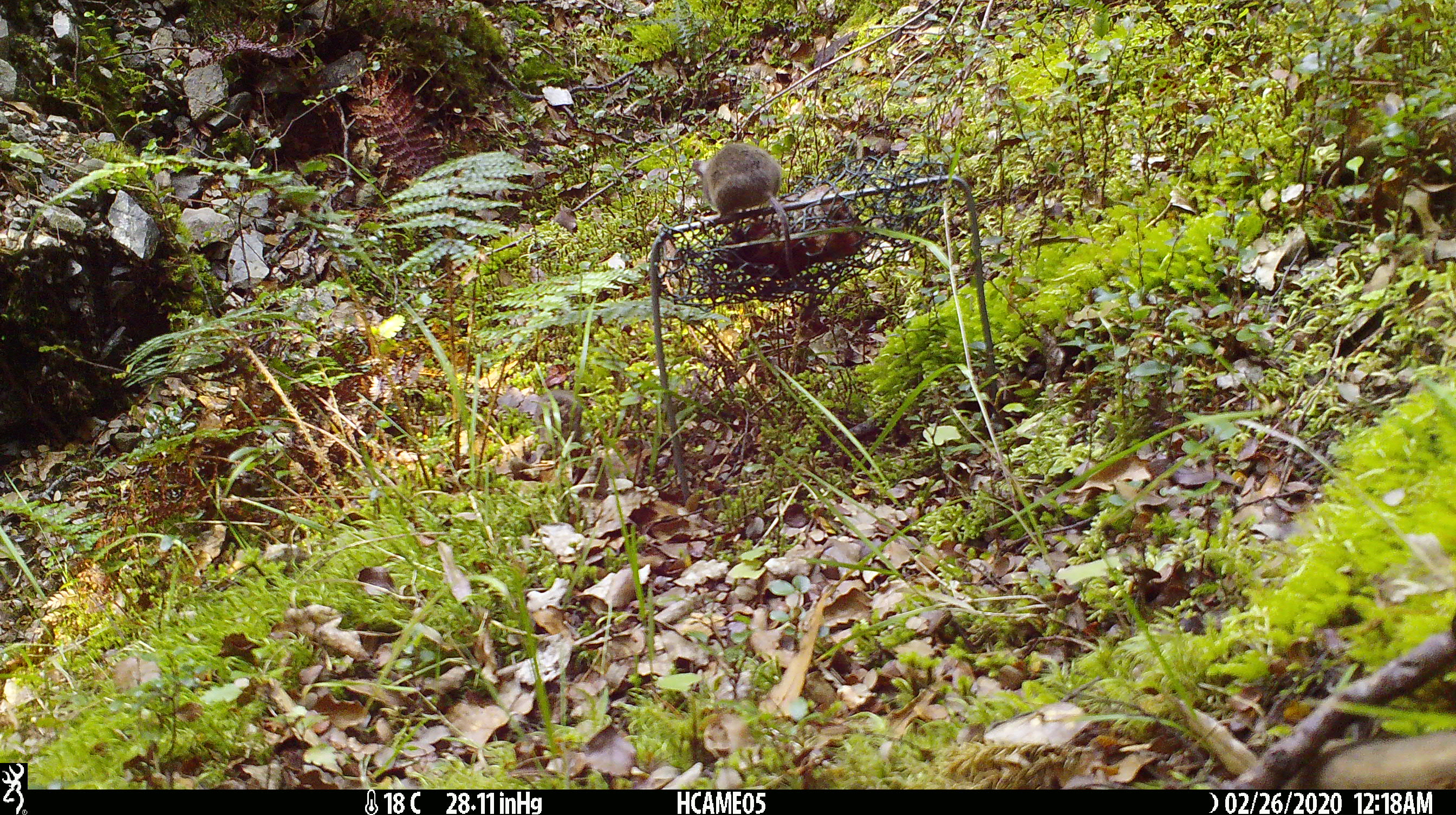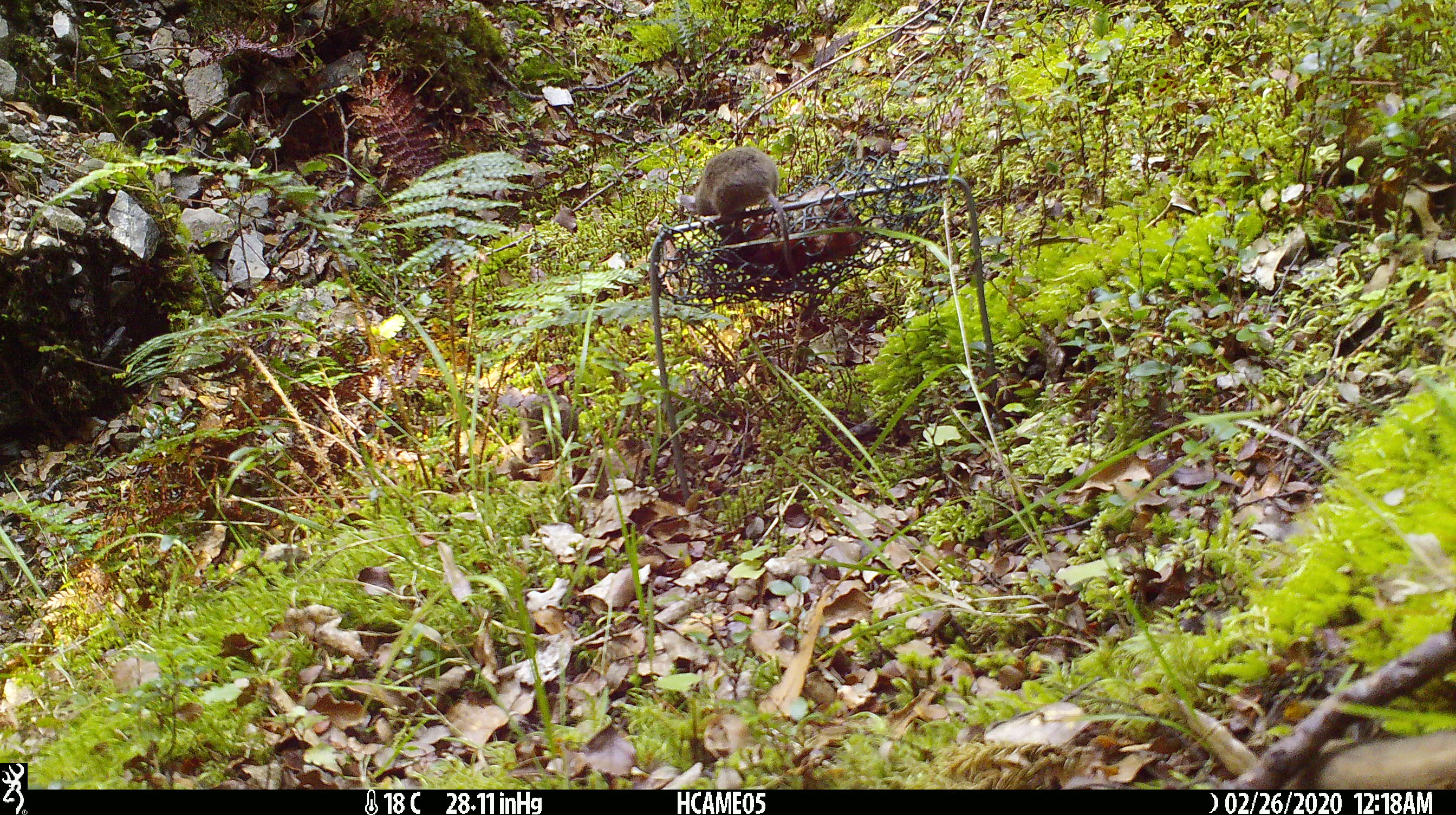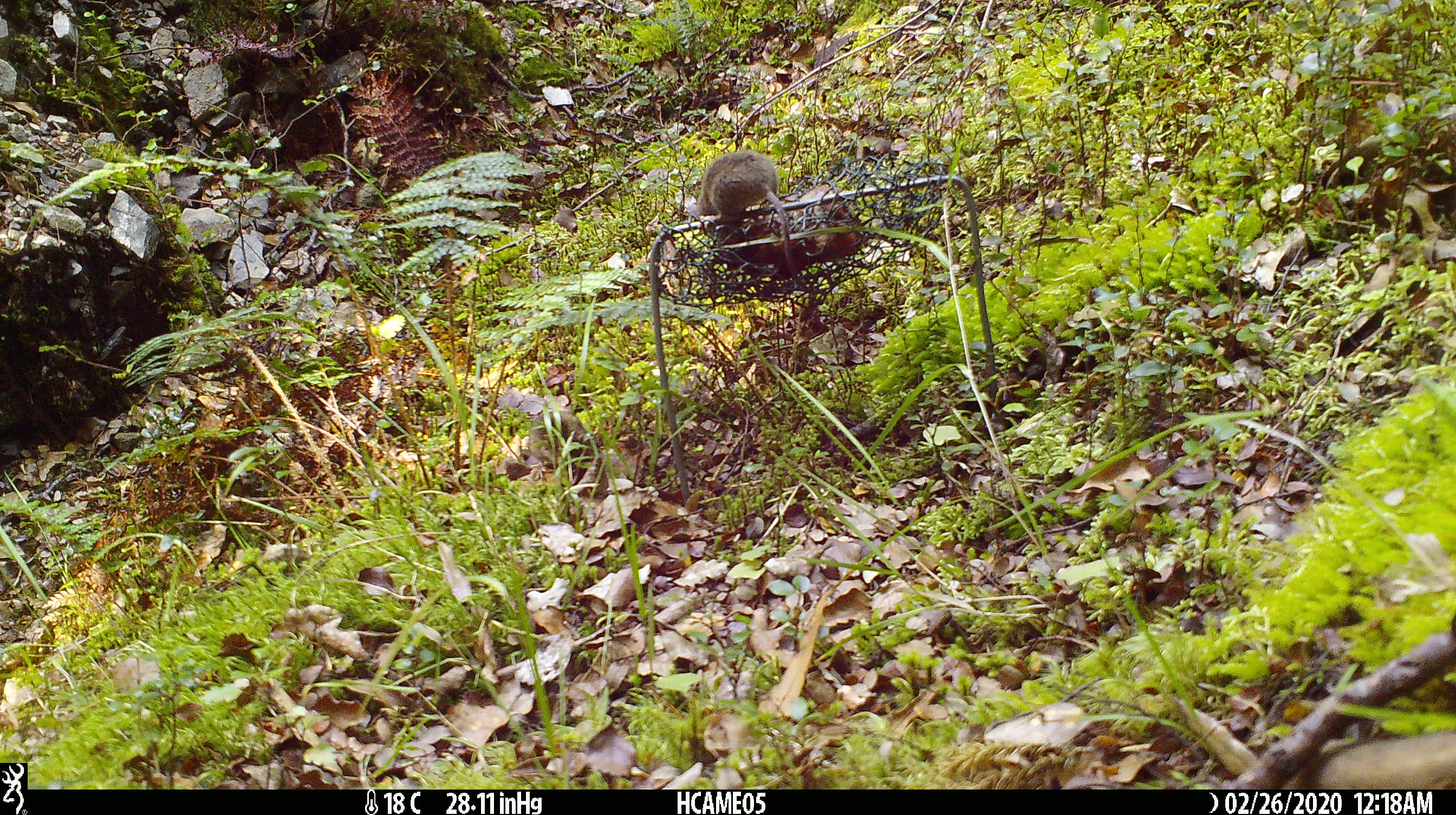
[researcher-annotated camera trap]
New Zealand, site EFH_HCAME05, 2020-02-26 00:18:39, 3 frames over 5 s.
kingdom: Animalia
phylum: Chordata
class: Mammalia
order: Rodentia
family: Muridae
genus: Mus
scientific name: Mus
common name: mouse